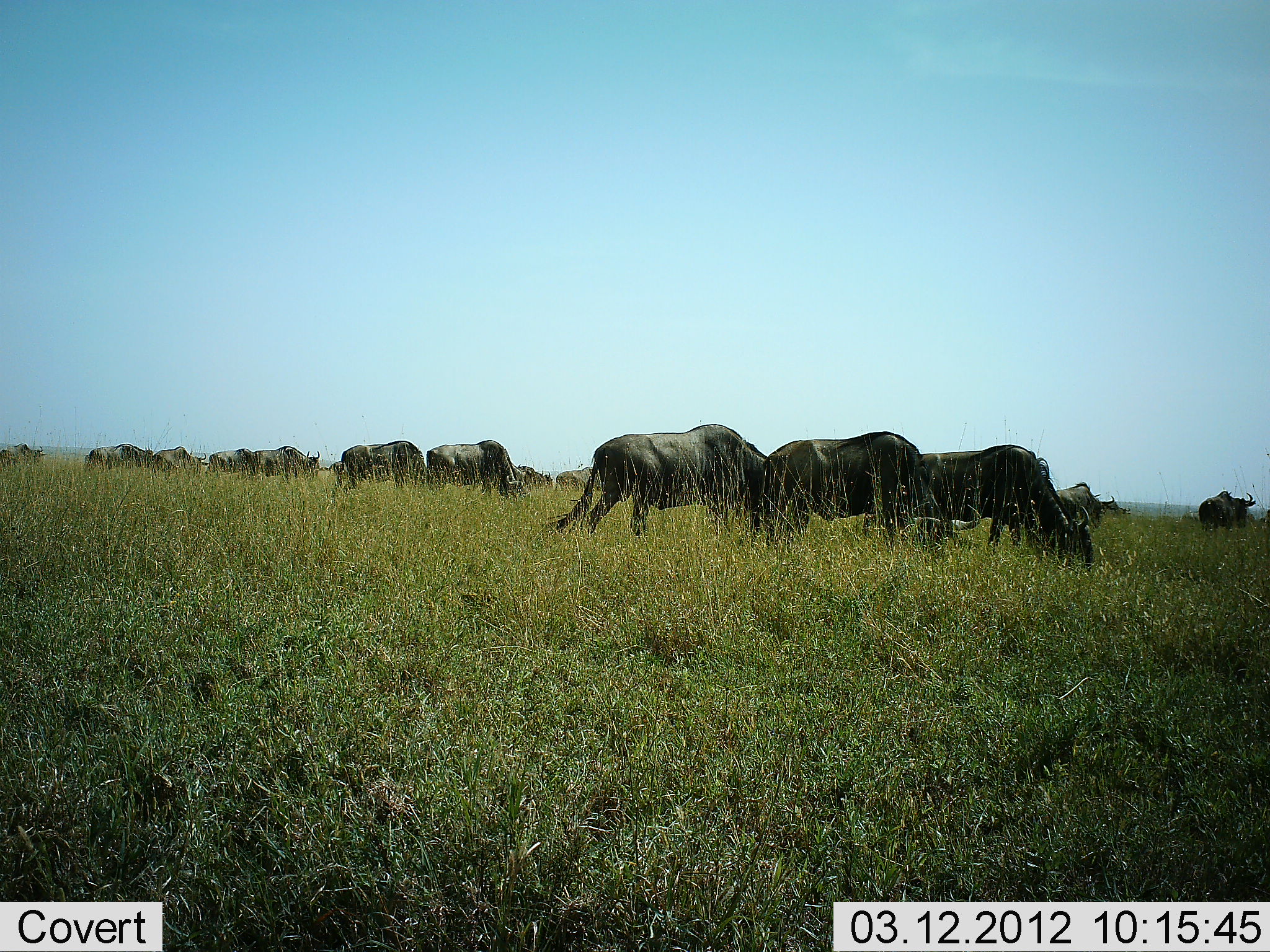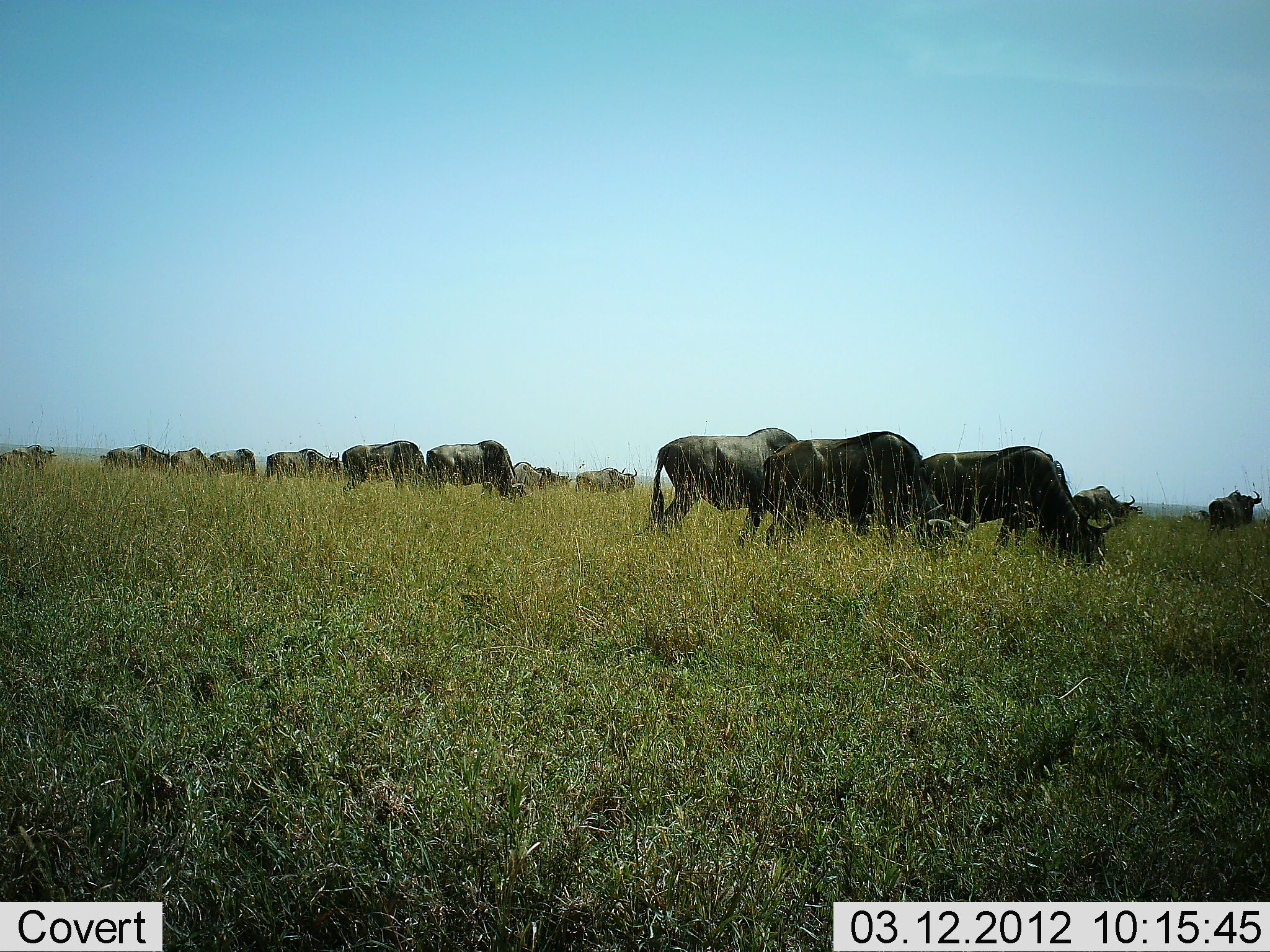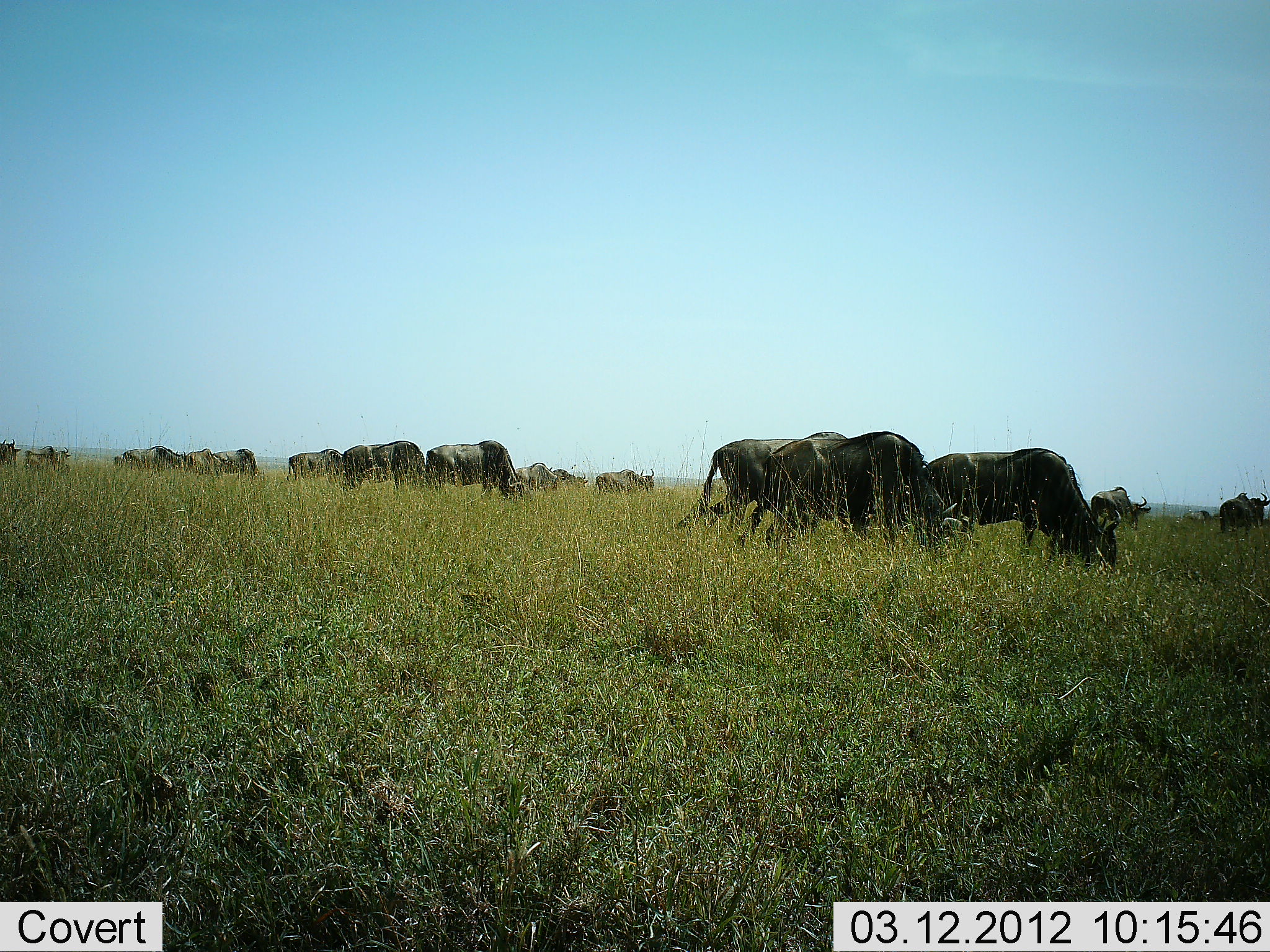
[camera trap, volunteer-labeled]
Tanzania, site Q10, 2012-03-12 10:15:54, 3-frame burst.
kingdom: Animalia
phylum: Chordata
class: Mammalia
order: Artiodactyla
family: Bovidae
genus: Connochaetes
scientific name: Connochaetes taurinus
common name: blue wildebeest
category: wildebeest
Wildebeest (blue wildebeest) (Connochaetes taurinus), count 11-50. Behavior (volunteer vote fractions): standing 33%, resting 0%, moving 57%, interacting 5%. Young present (vote fraction): 0%. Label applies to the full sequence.